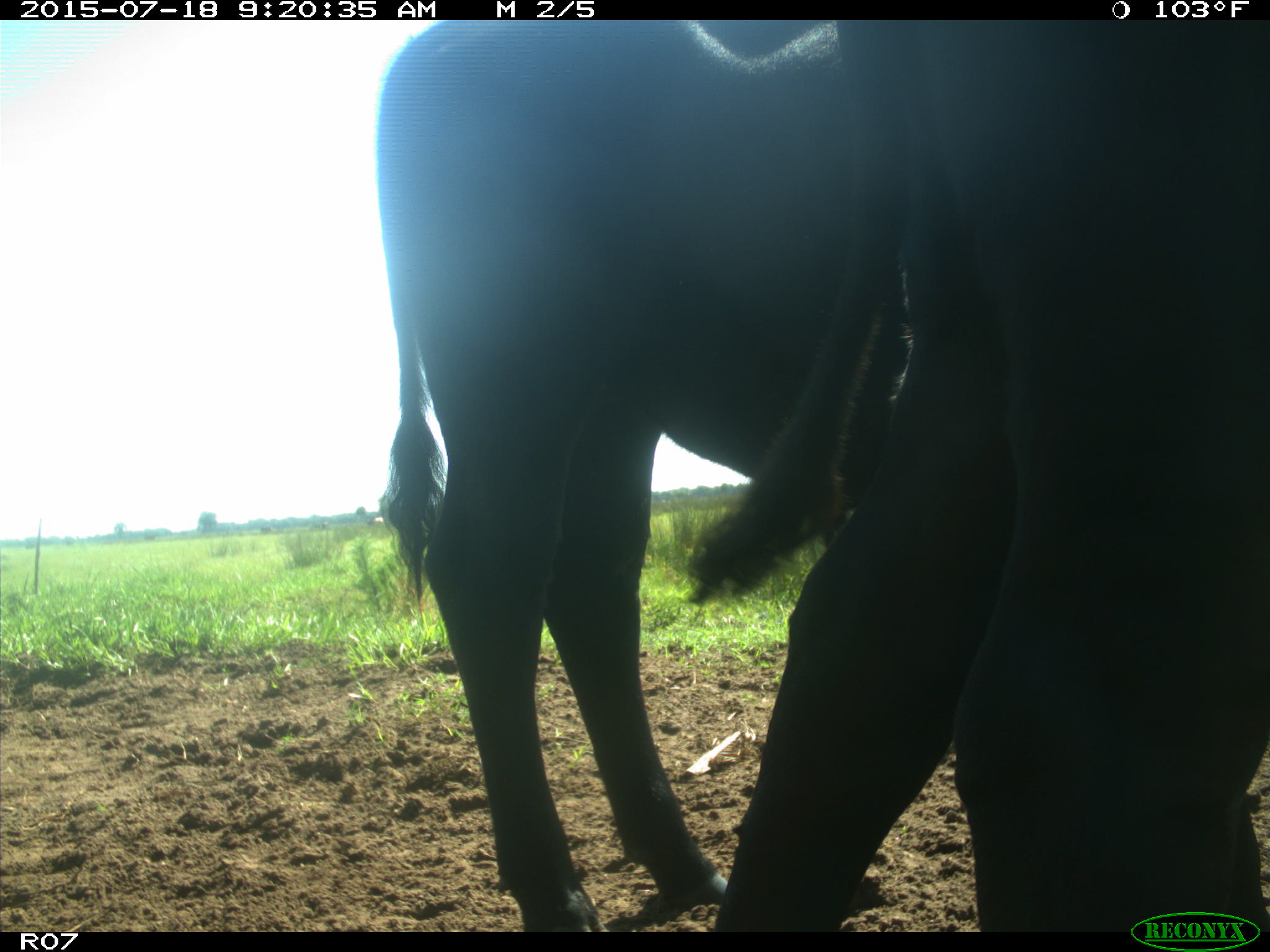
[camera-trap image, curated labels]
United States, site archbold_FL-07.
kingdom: Animalia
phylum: Chordata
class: Mammalia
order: Artiodactyla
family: Bovidae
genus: Bos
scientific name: Bos taurus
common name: domestic cow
Bos taurus (domestic cow).